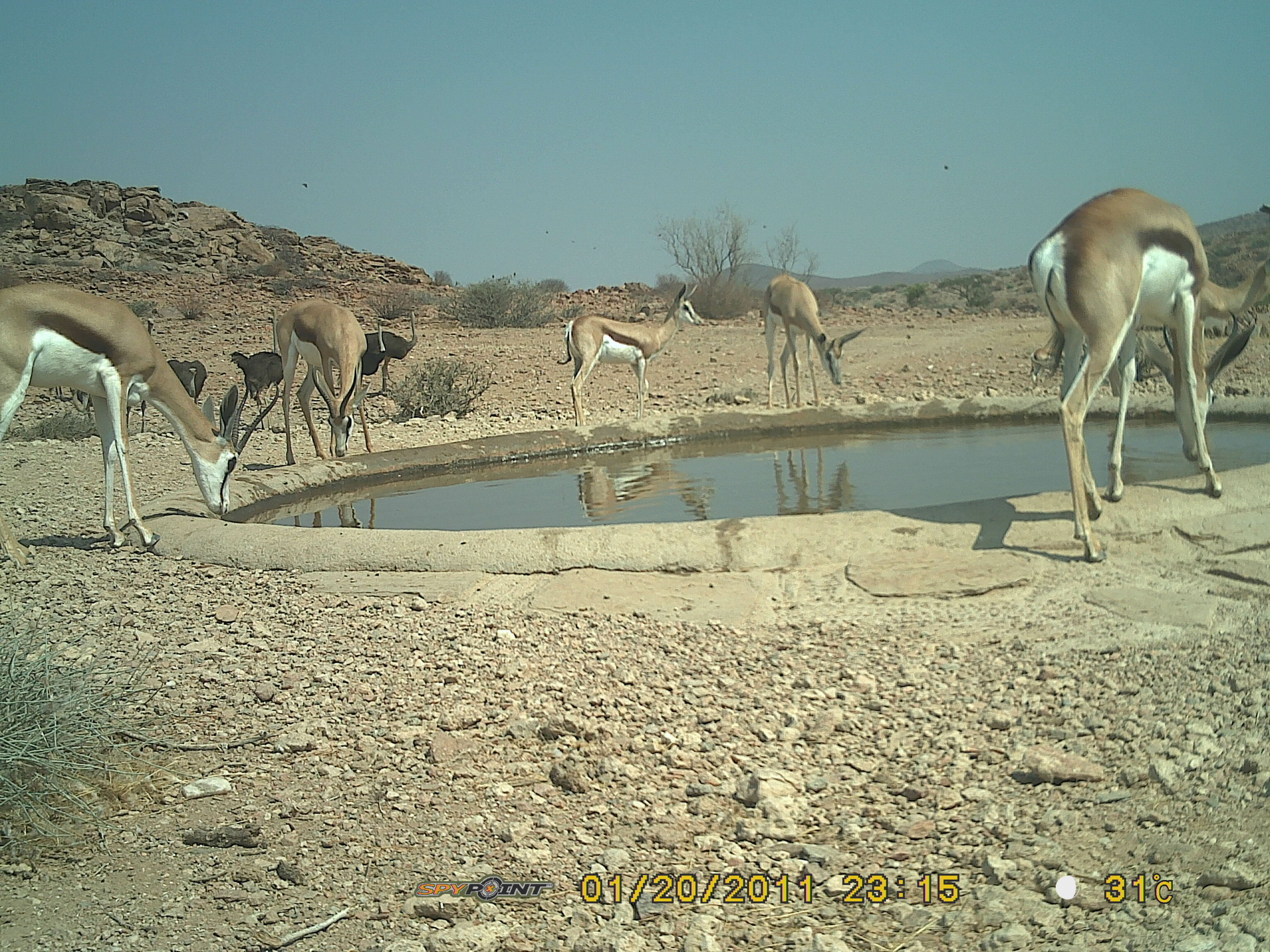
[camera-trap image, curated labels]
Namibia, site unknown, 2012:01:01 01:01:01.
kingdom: Animalia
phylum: Chordata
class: Mammalia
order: Artiodactyla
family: Bovidae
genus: Antidorcas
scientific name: Antidorcas marsupialis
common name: springbok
Antidorcas marsupialis (springbok).